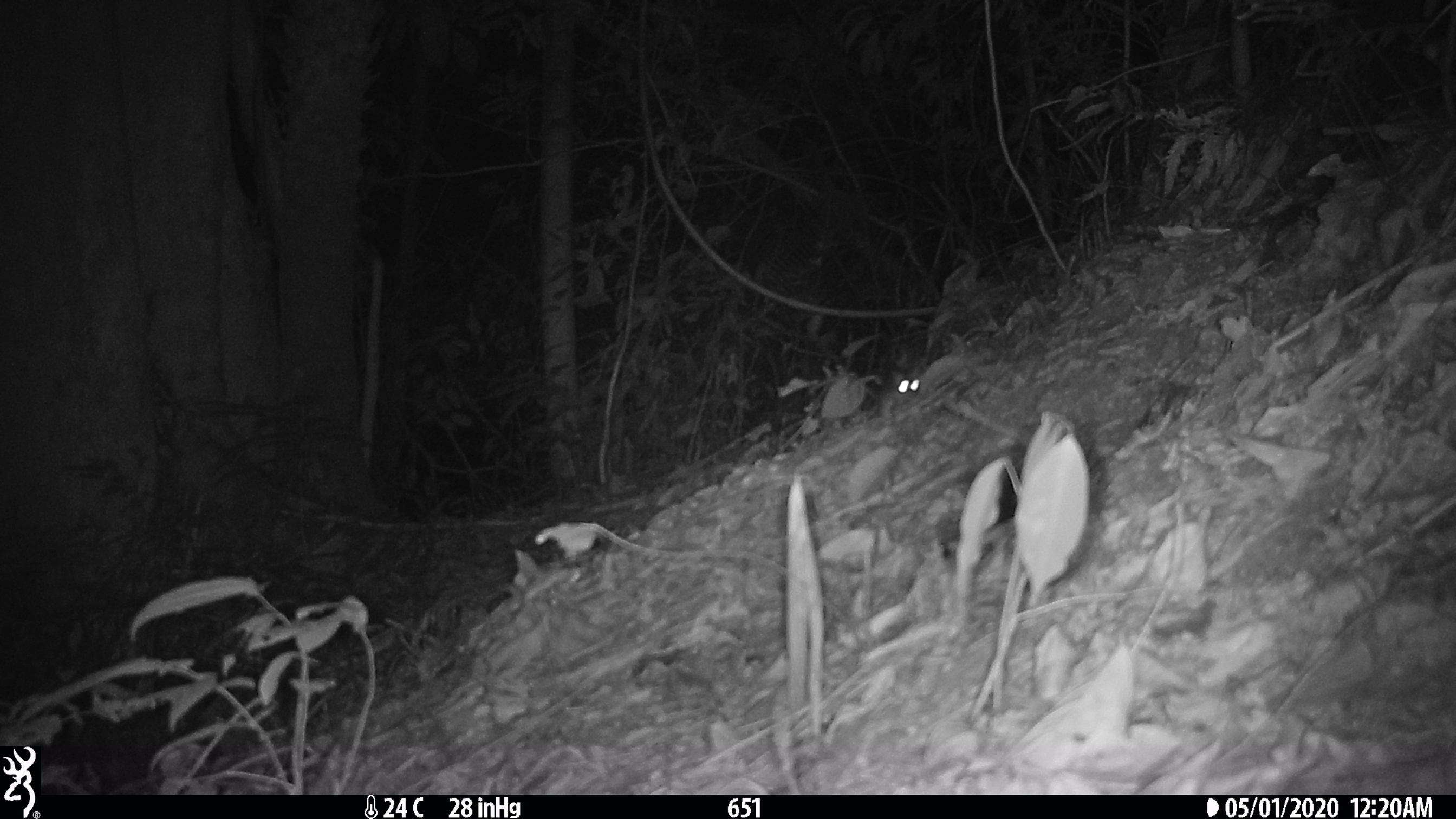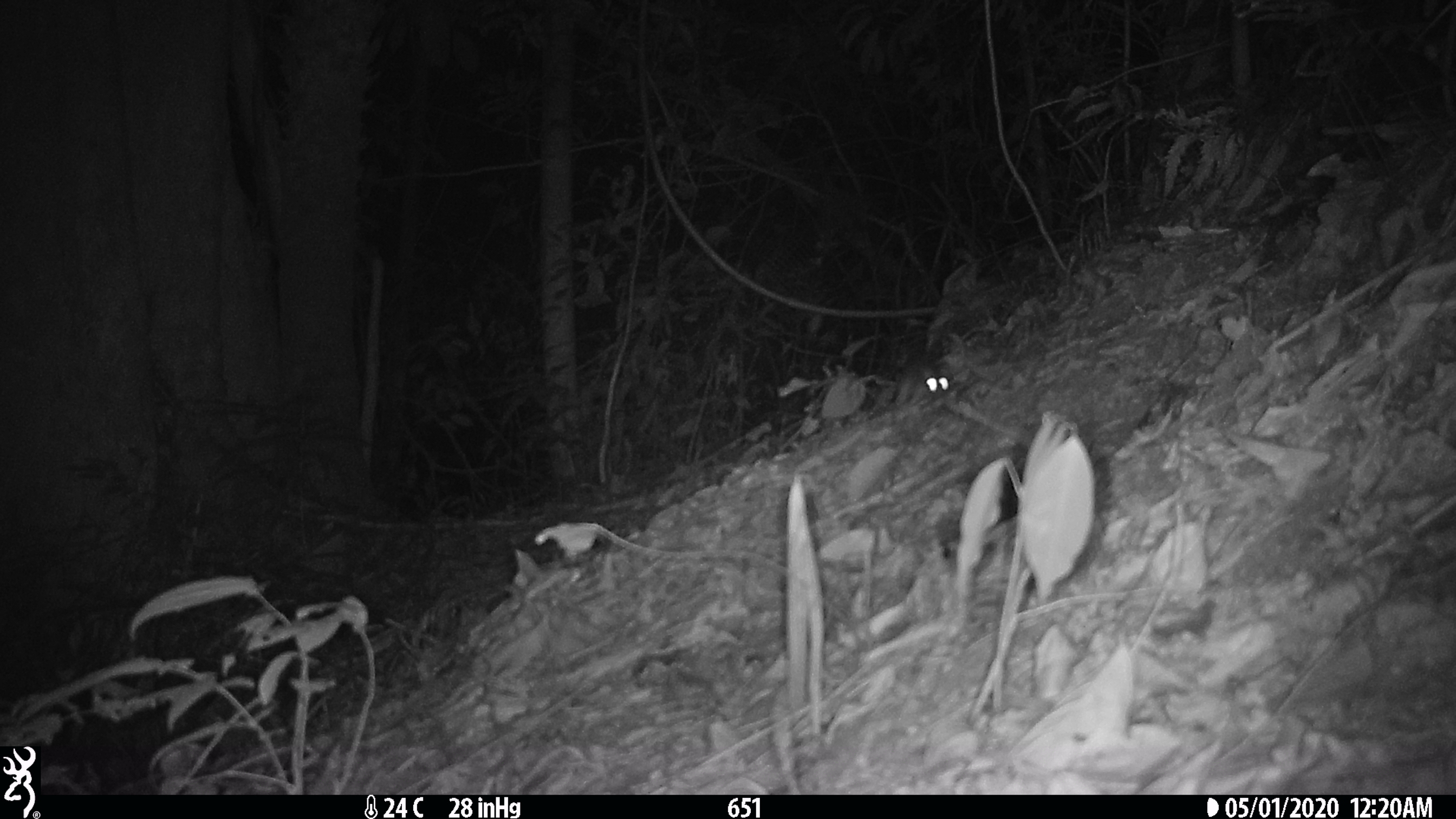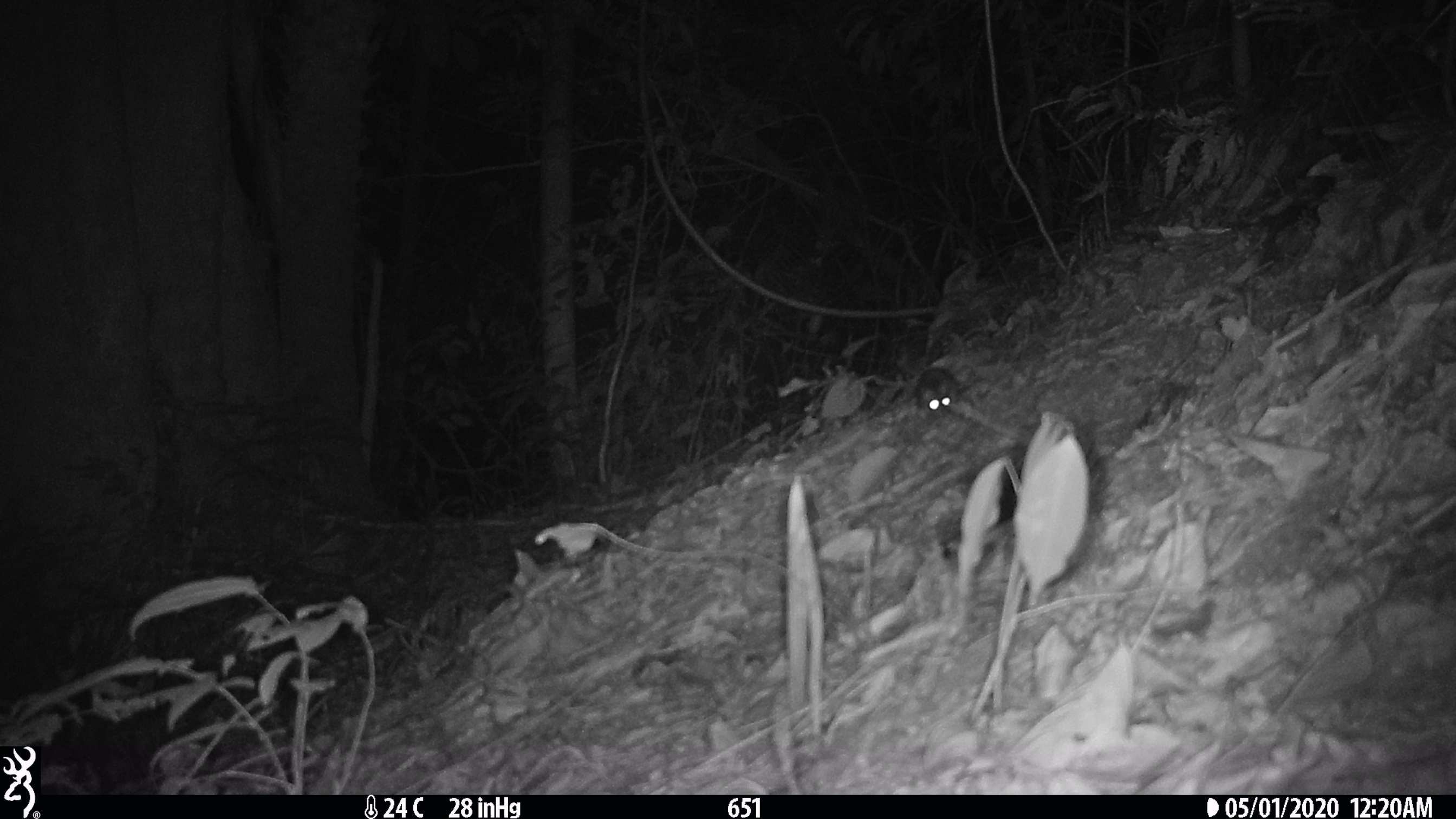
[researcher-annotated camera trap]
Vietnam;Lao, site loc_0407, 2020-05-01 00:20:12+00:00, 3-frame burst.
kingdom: Animalia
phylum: Chordata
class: Mammalia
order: Rodentia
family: Muridae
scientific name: Muridae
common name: old-world mice and rats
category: unidentified murid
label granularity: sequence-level